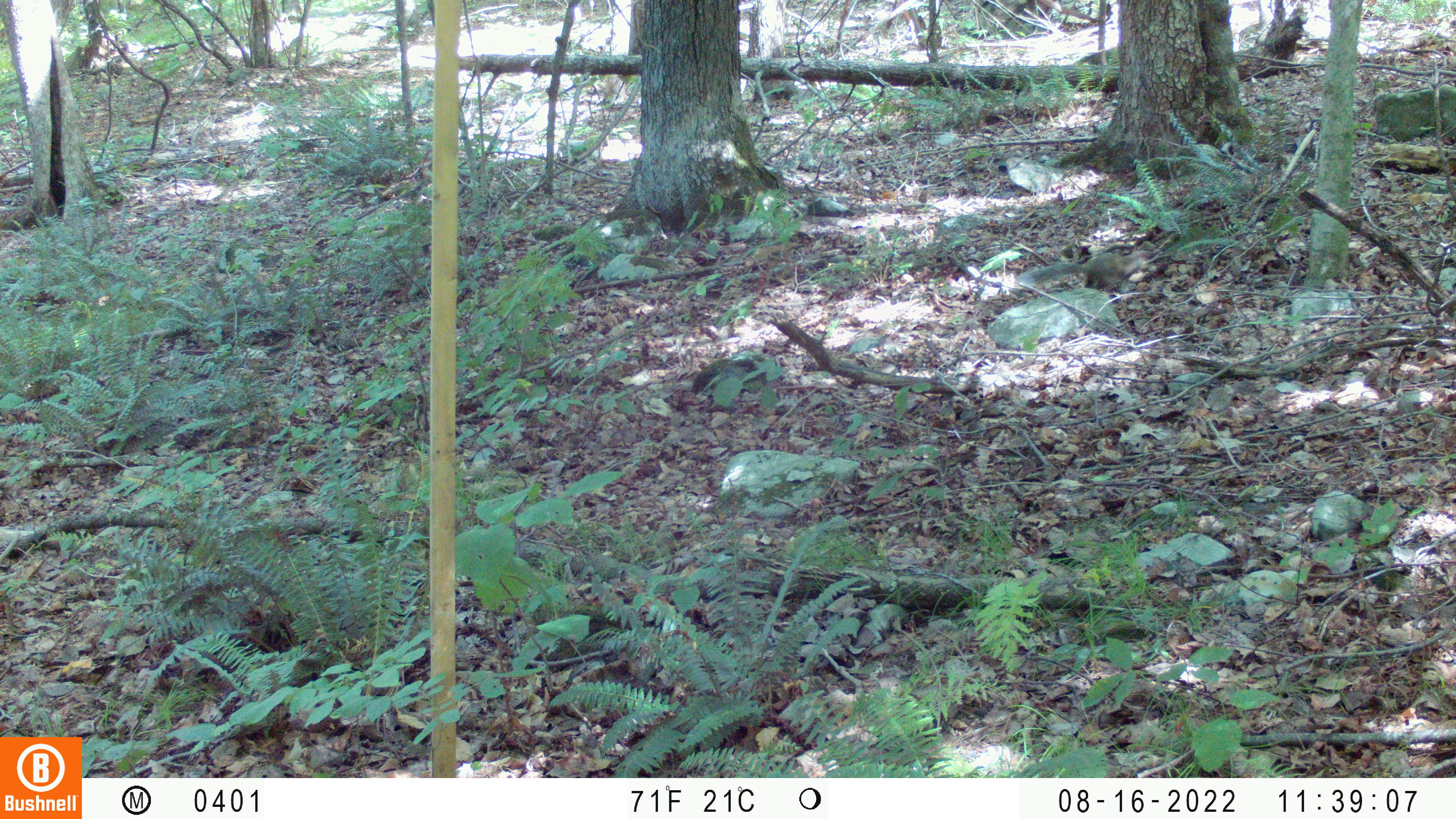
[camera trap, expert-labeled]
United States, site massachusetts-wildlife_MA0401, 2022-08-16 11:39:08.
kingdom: Animalia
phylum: Chordata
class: Mammalia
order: Rodentia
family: Sciuridae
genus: Sciurus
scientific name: Sciurus carolinensis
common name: gray squirrel